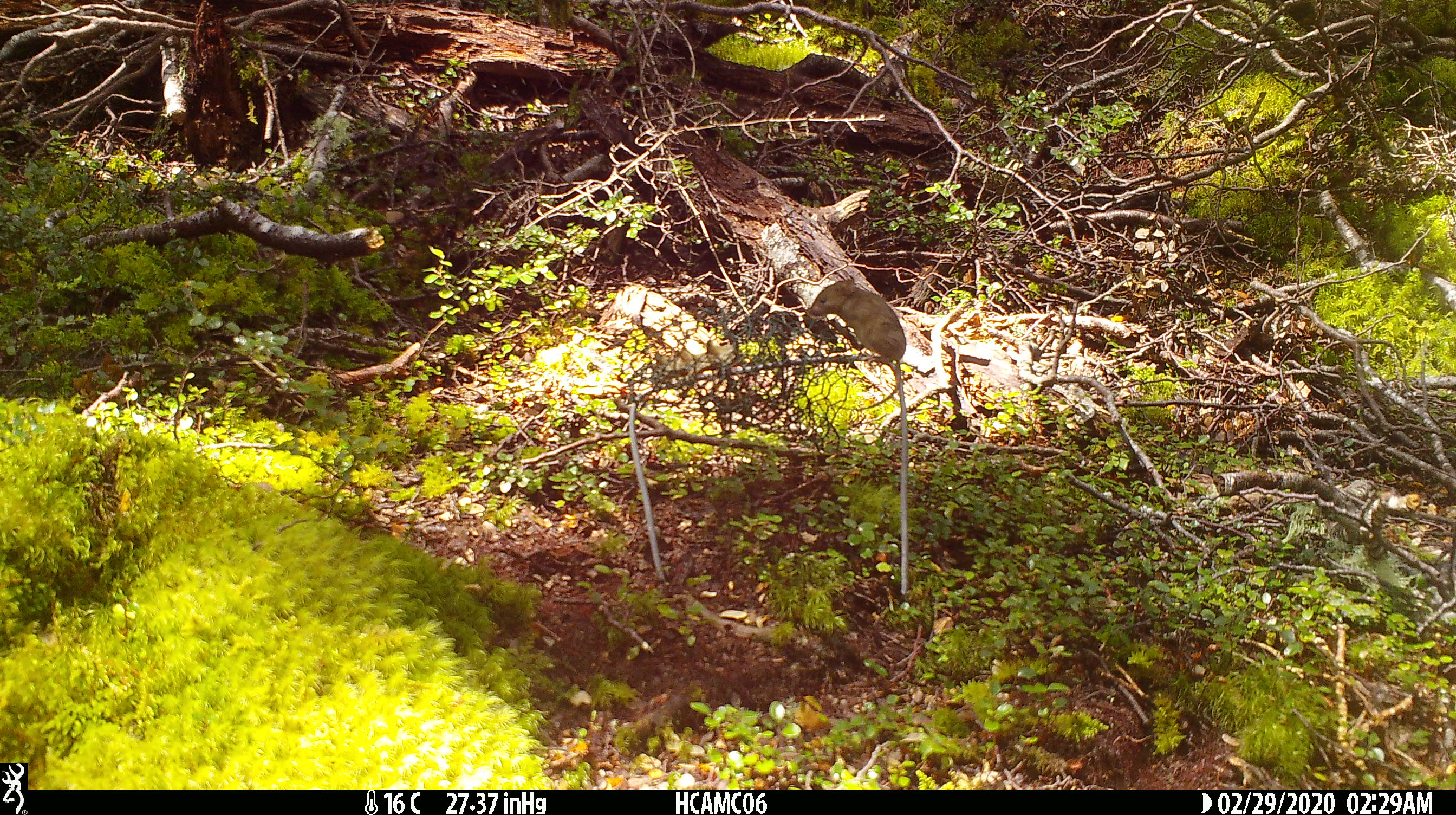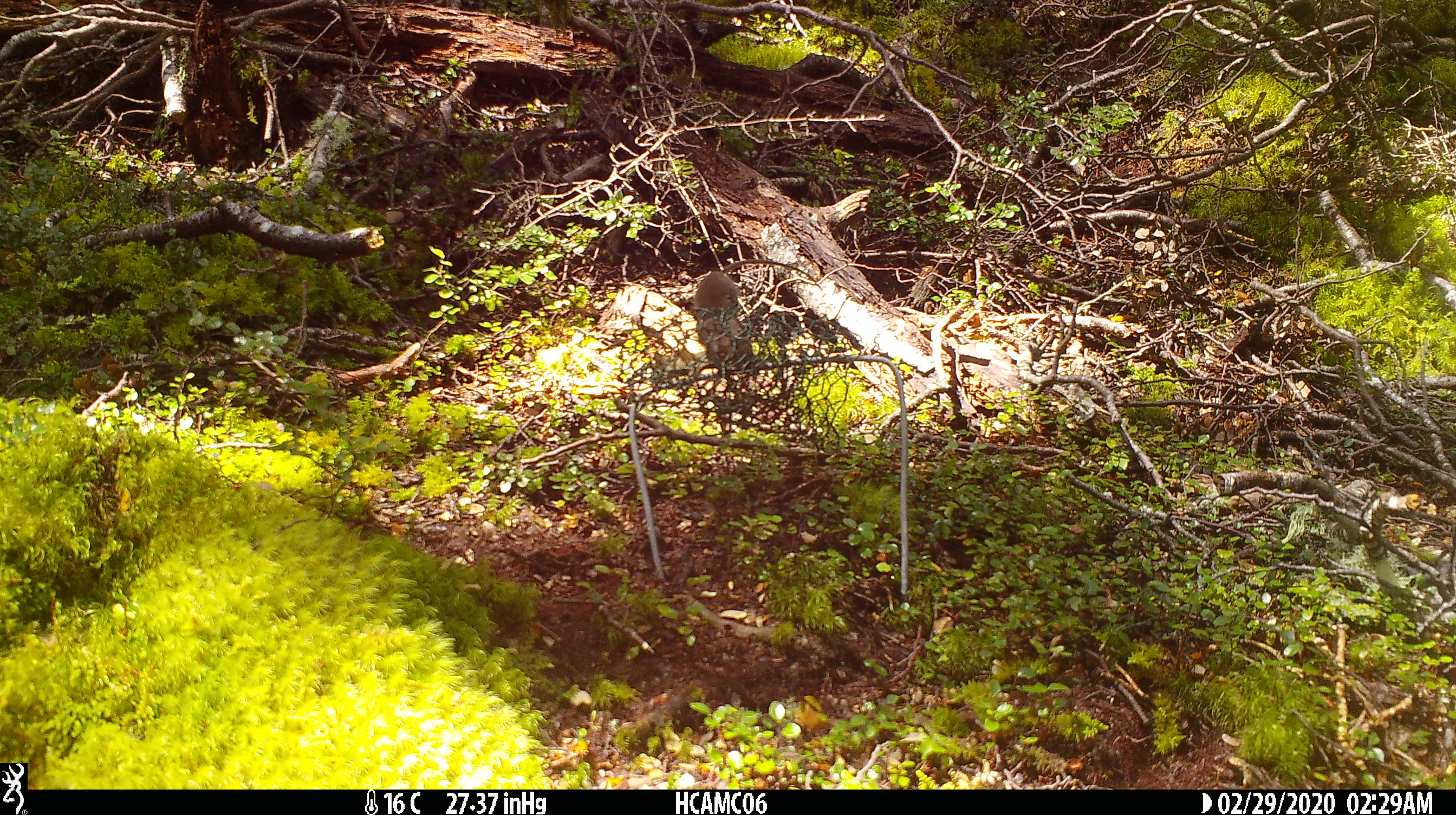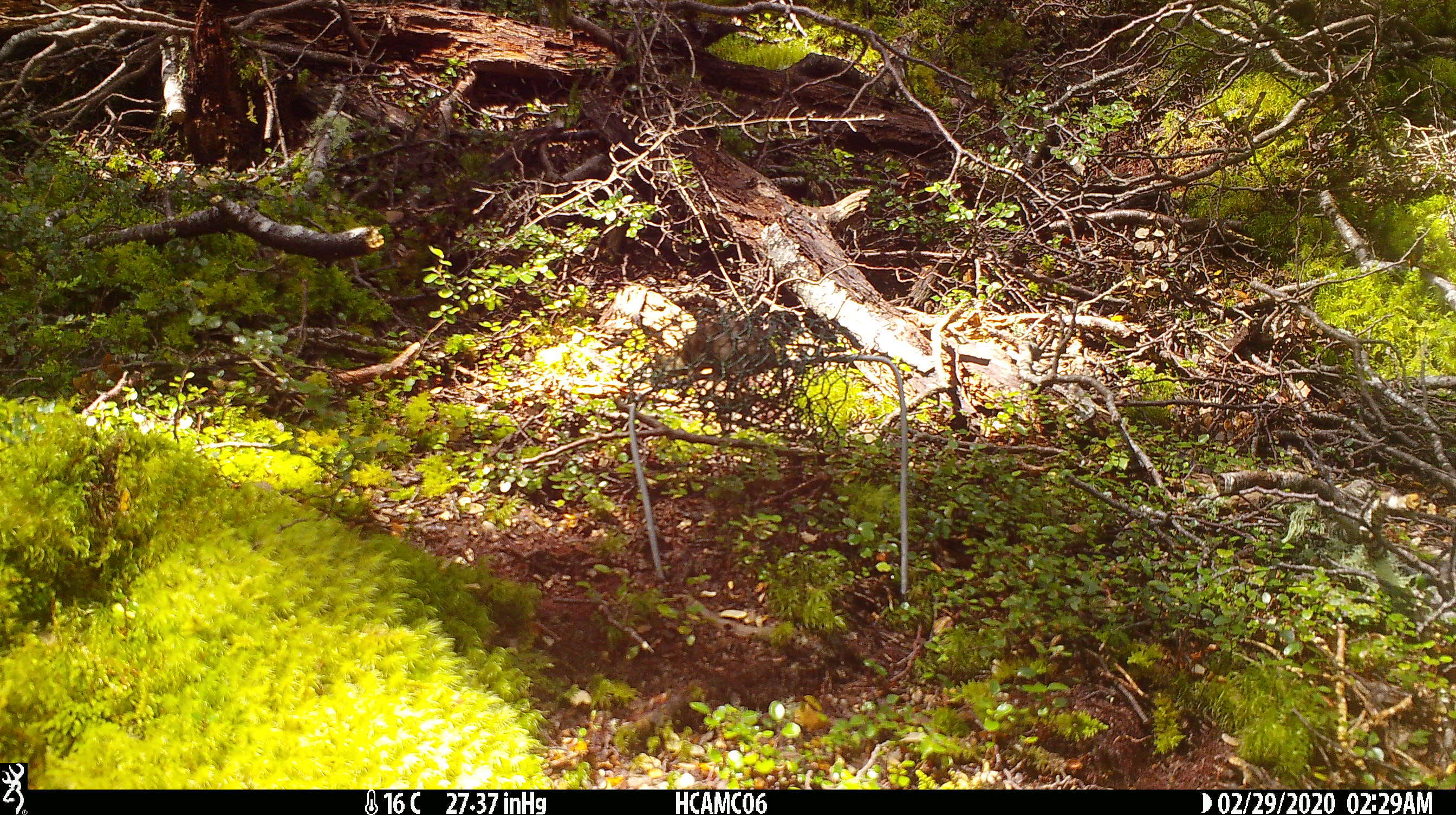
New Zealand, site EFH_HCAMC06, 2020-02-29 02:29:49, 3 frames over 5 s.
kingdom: Animalia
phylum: Chordata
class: Mammalia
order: Rodentia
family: Muridae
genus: Mus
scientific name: Mus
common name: mouse